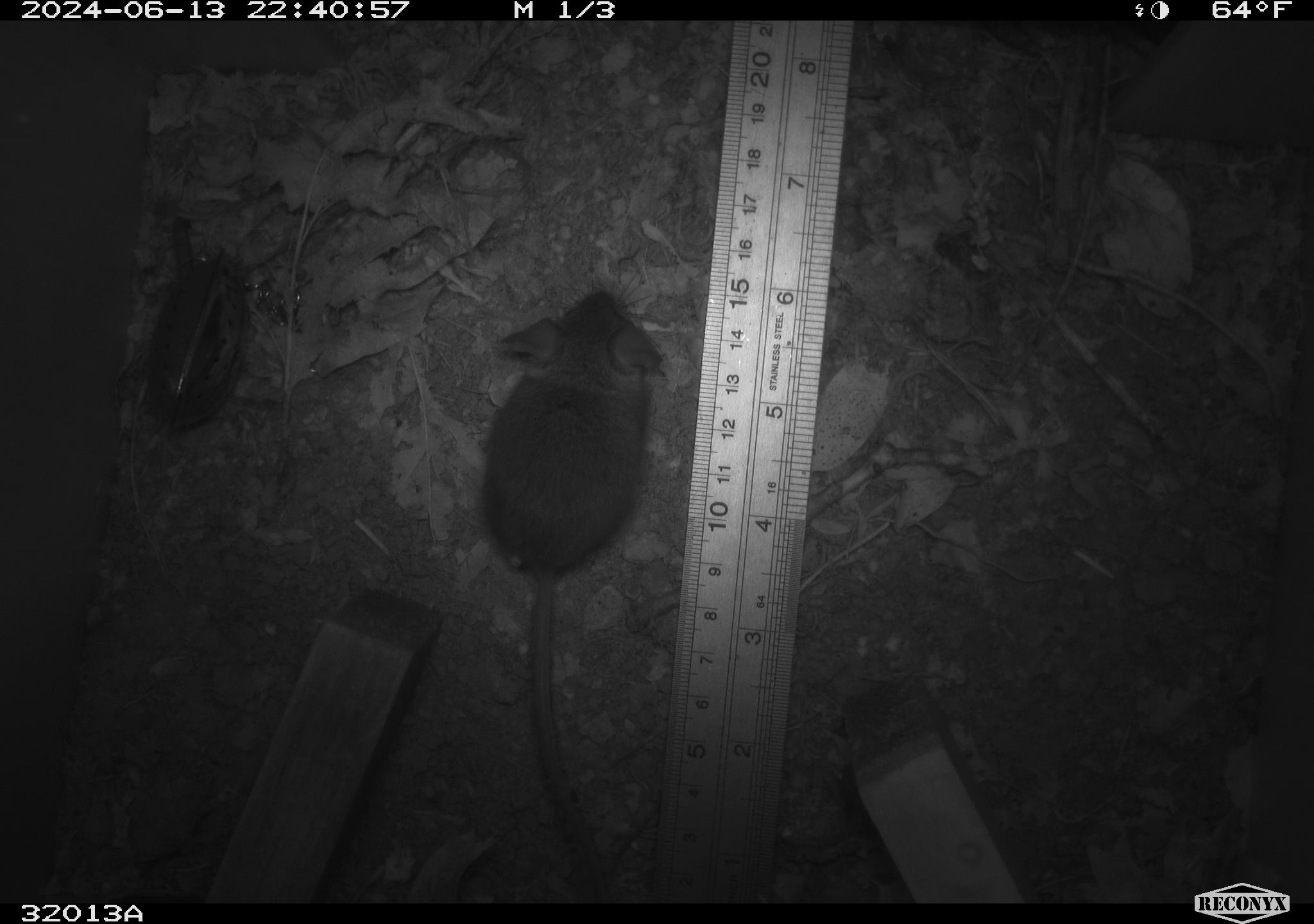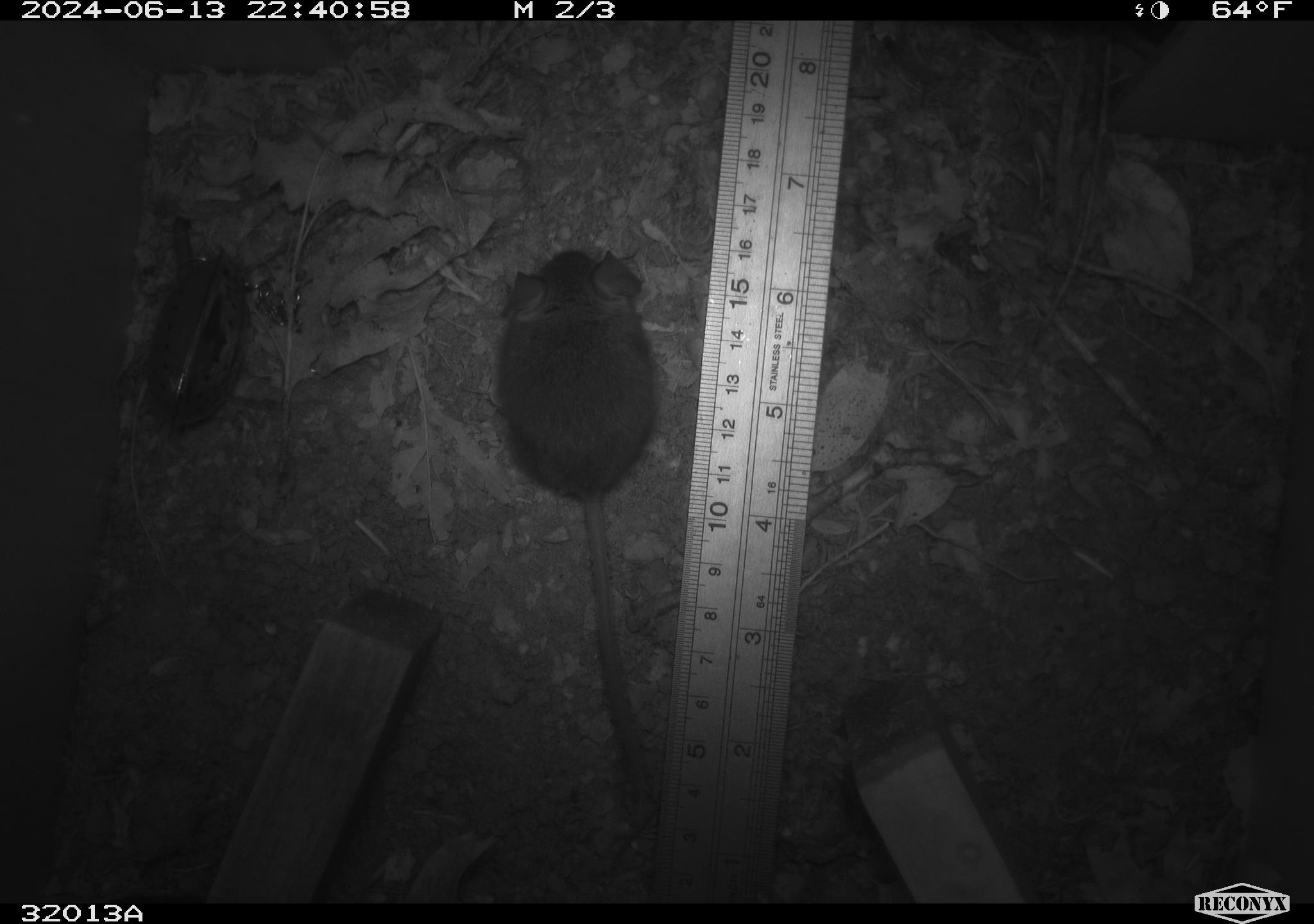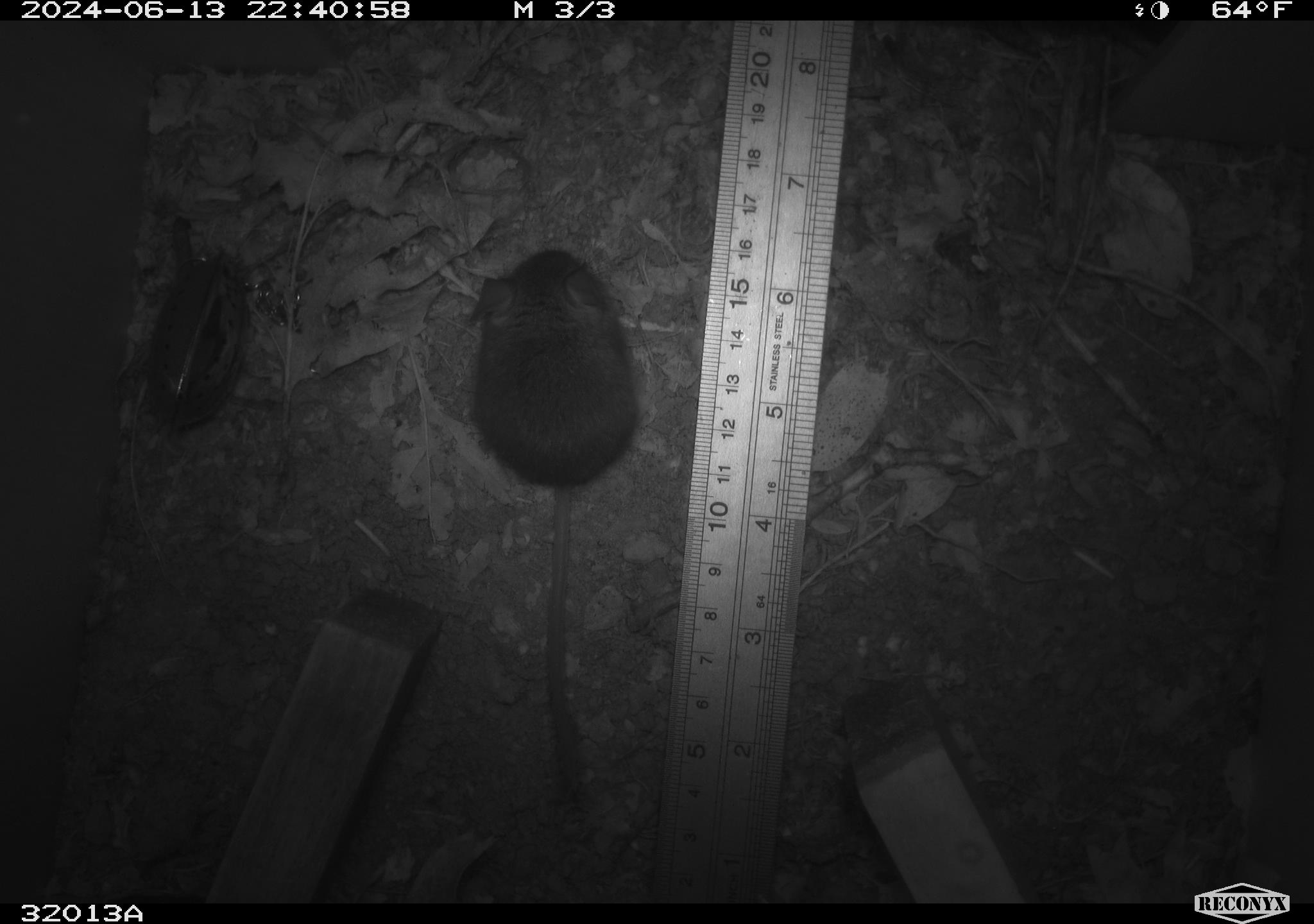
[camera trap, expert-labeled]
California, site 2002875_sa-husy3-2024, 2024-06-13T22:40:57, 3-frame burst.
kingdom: Animalia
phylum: Chordata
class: Mammalia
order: Rodentia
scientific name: Rodentia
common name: rodent